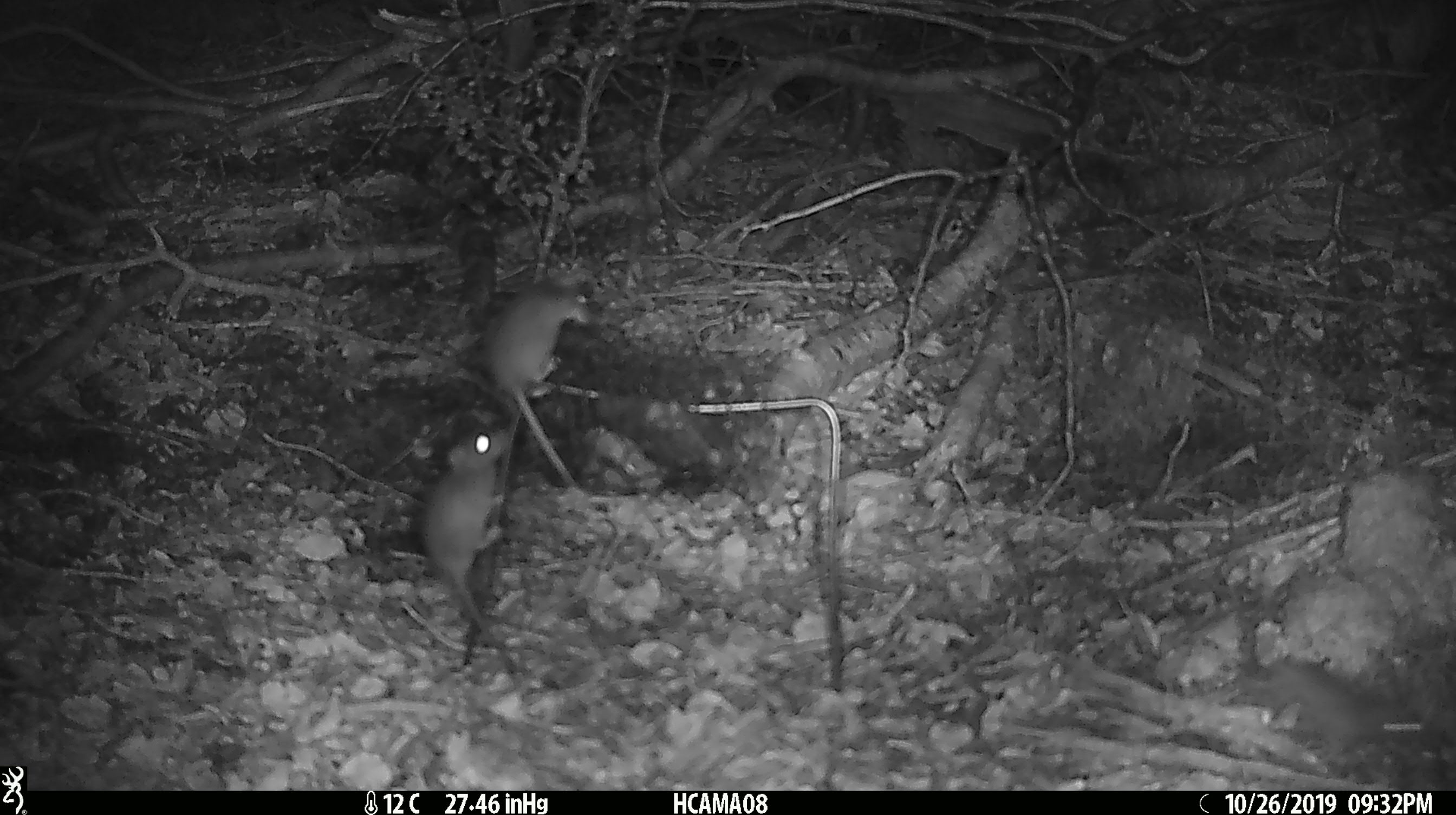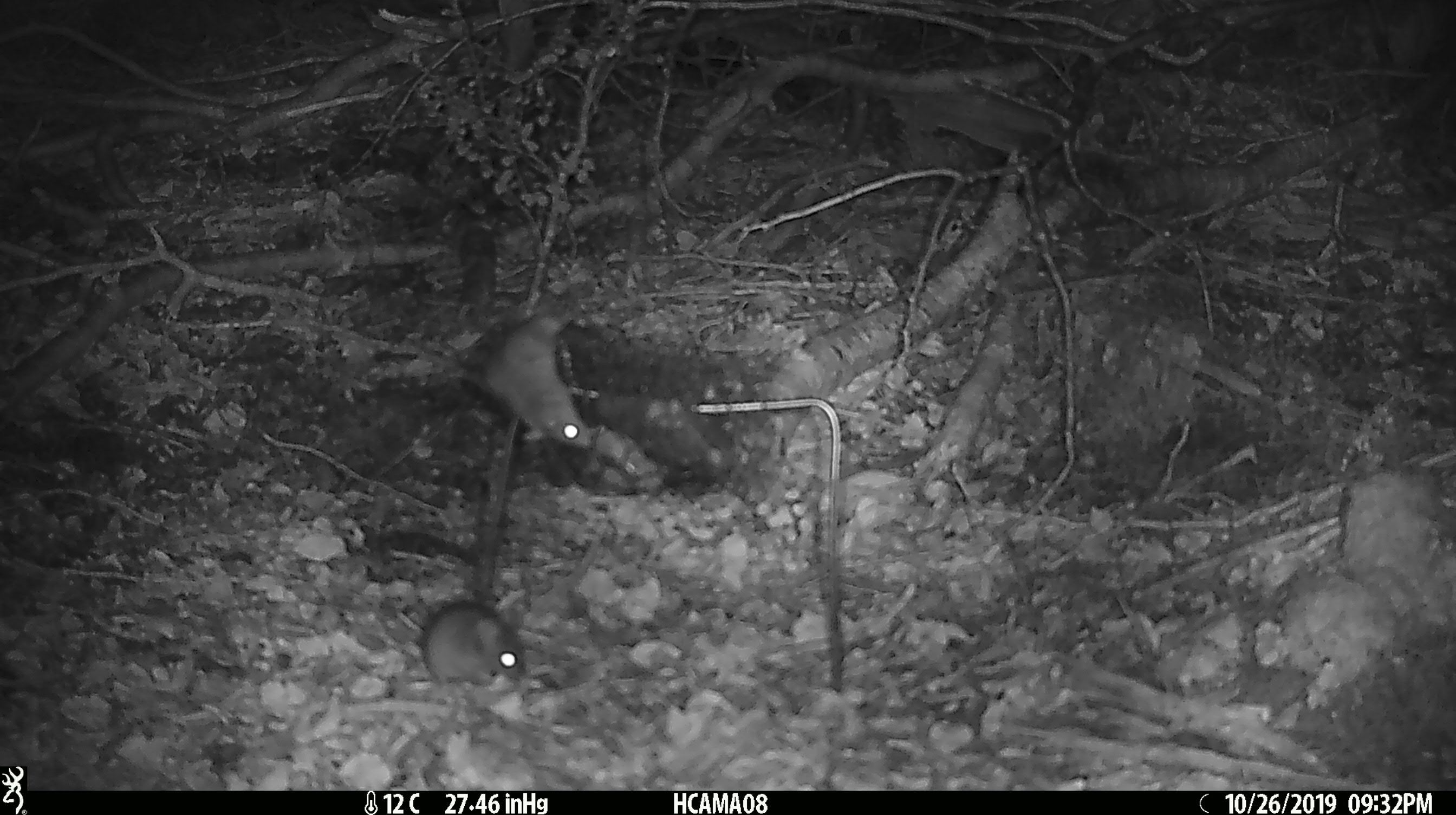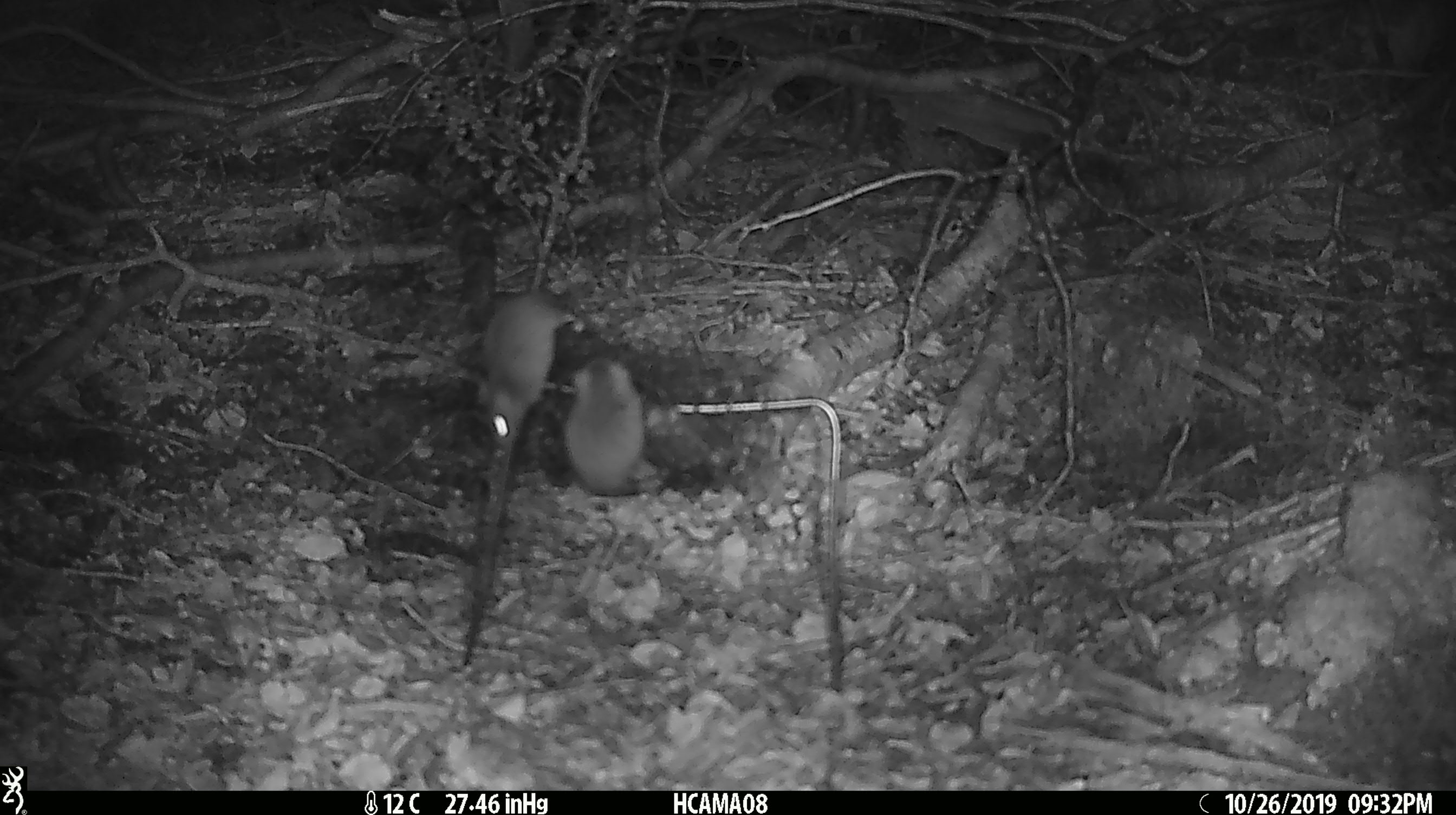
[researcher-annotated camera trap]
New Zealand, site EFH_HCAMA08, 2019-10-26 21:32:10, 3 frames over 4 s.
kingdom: Animalia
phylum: Chordata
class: Mammalia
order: Rodentia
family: Muridae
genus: Mus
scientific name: Mus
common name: mouse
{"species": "mouse (Mus)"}